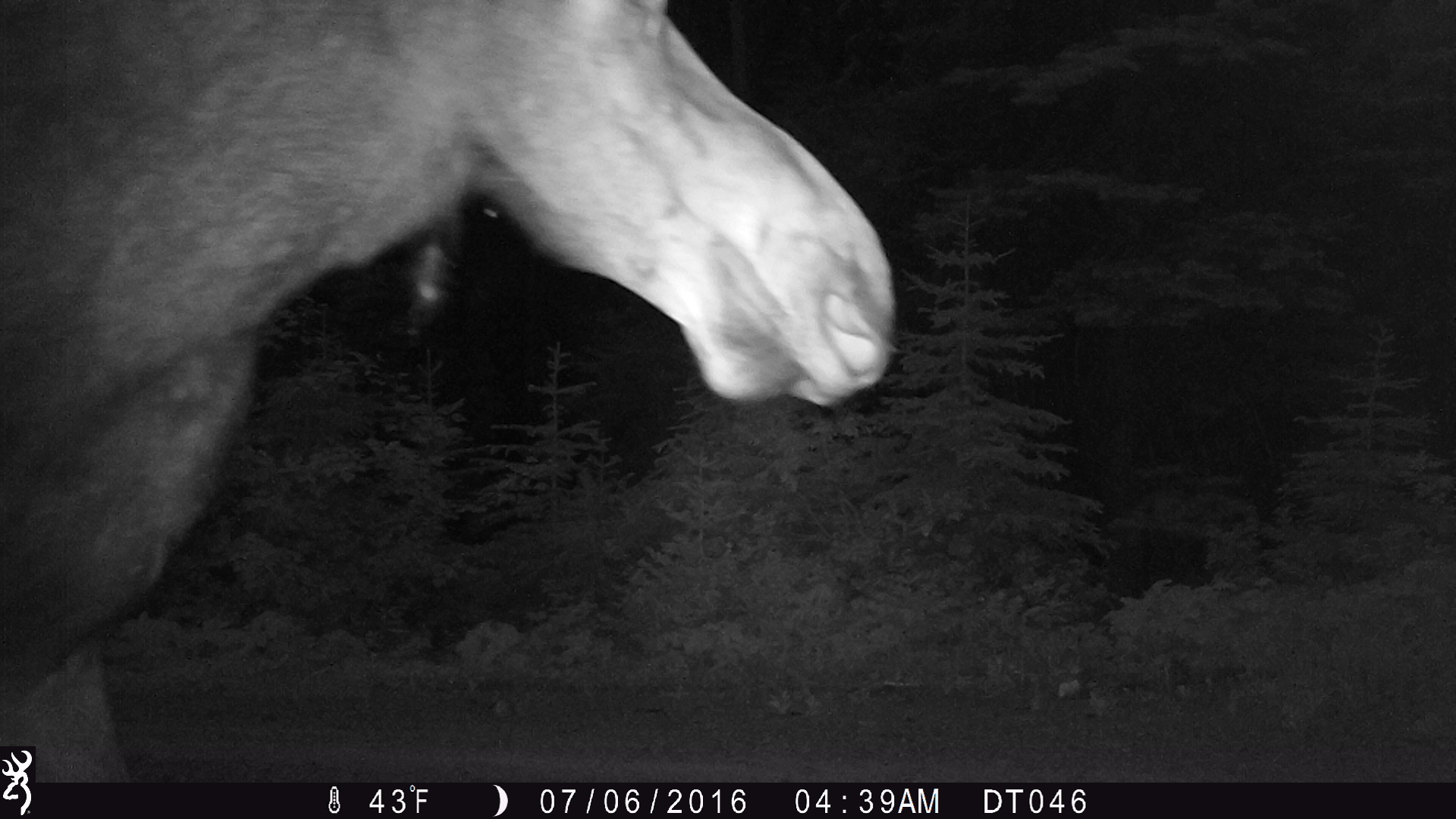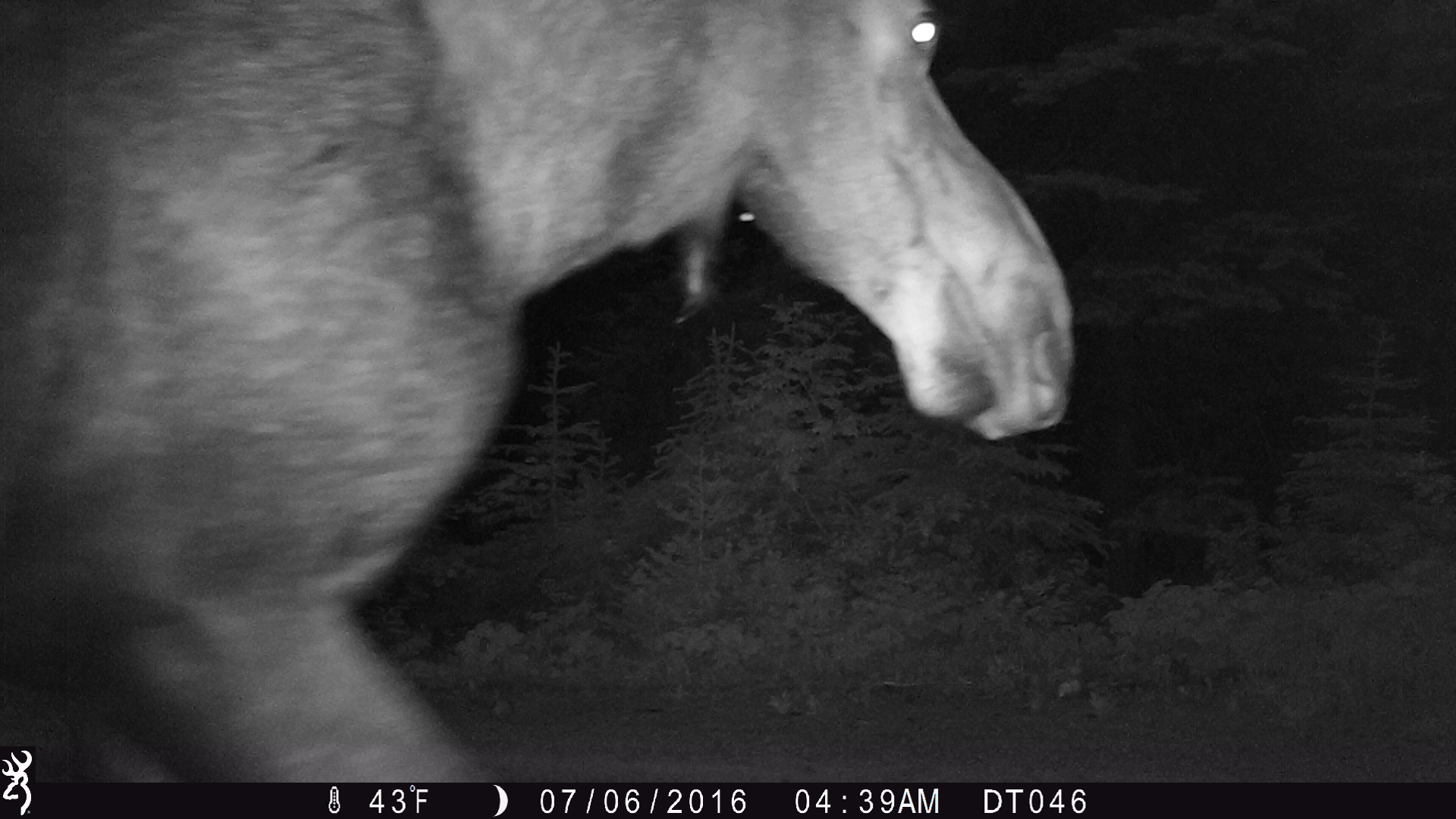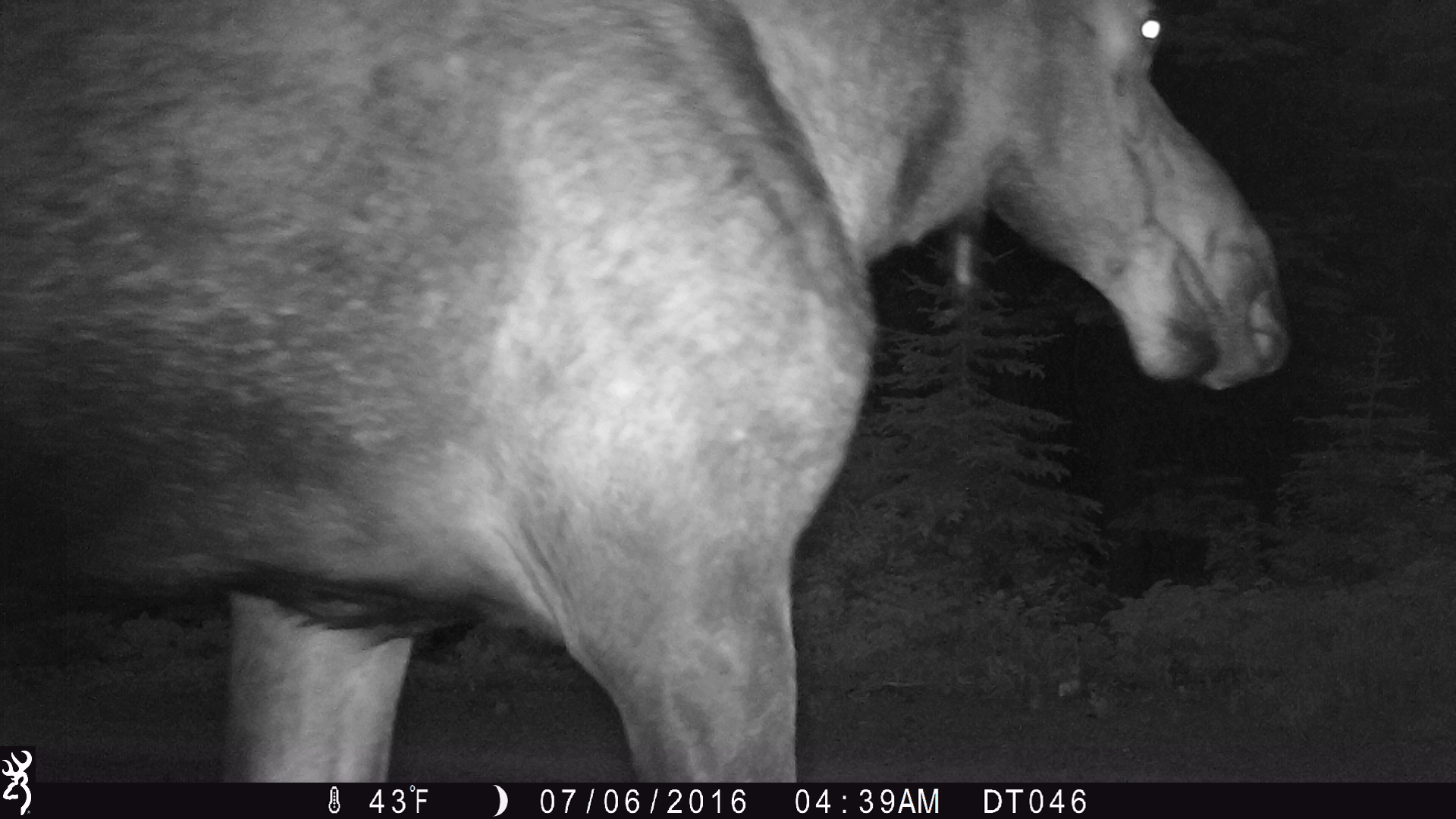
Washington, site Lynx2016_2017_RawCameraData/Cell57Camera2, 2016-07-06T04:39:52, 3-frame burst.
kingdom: Animalia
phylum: Chordata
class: Mammalia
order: Artiodactyla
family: Cervidae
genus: Alces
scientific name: Alces alces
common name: moose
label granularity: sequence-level